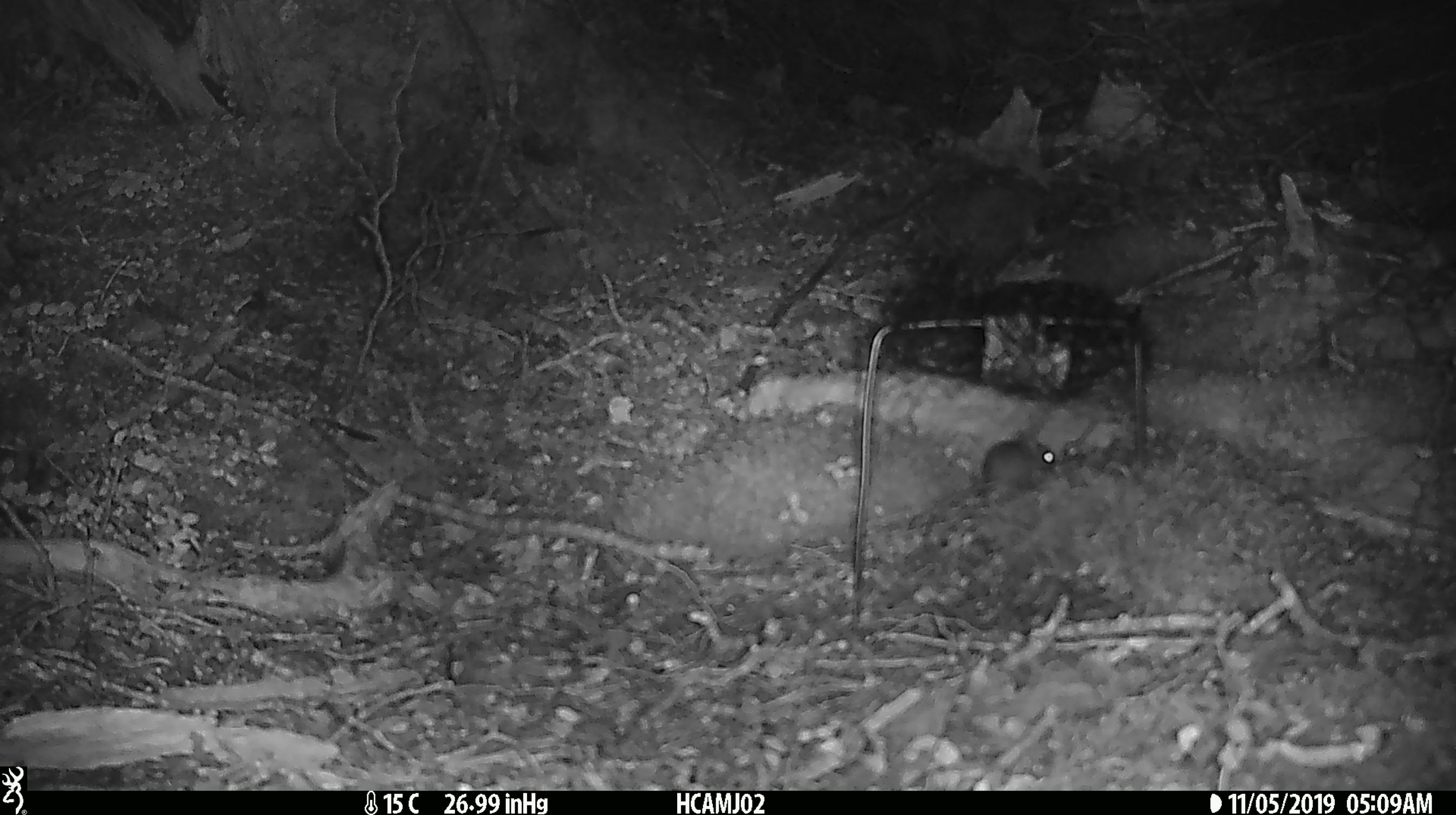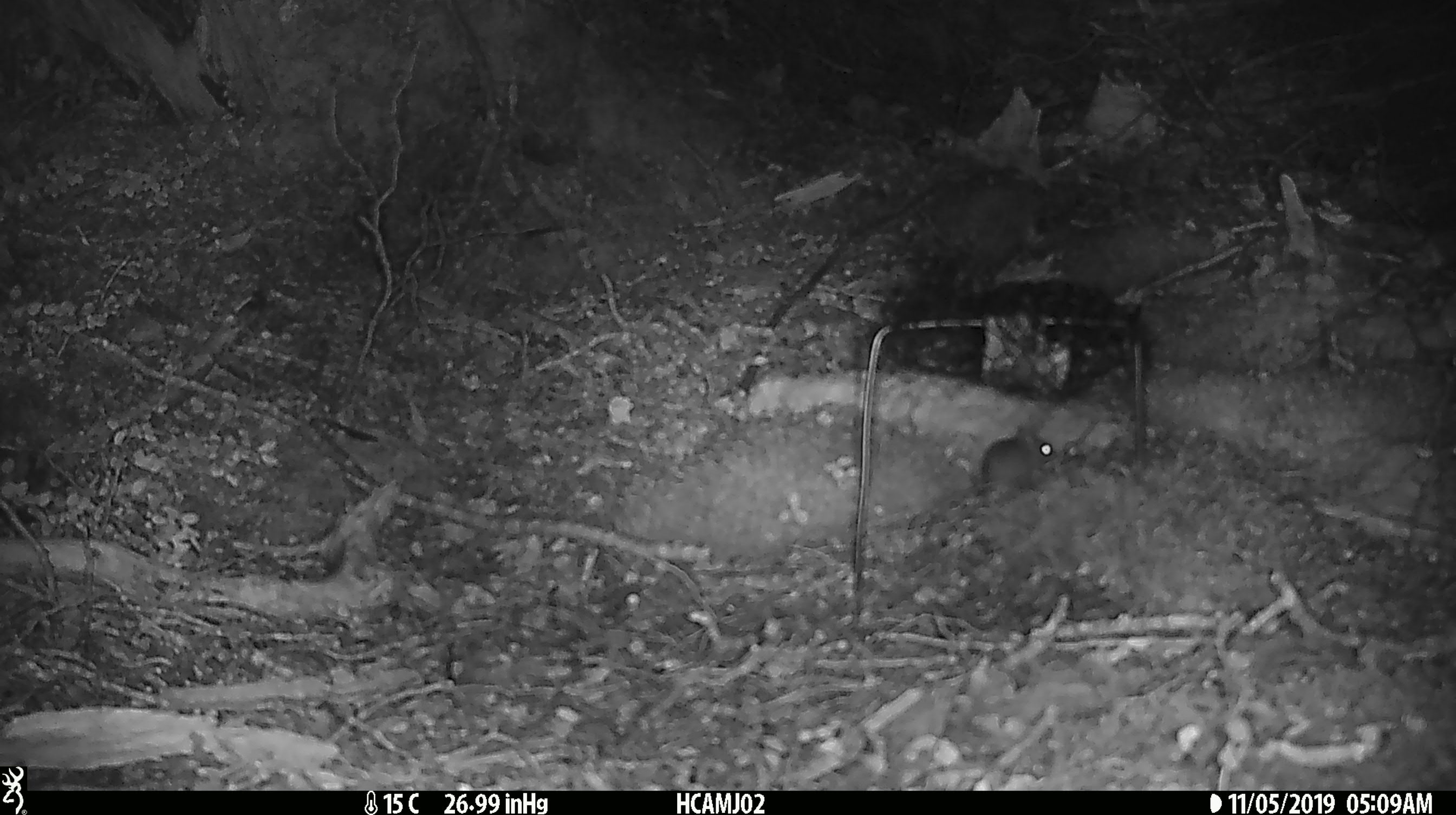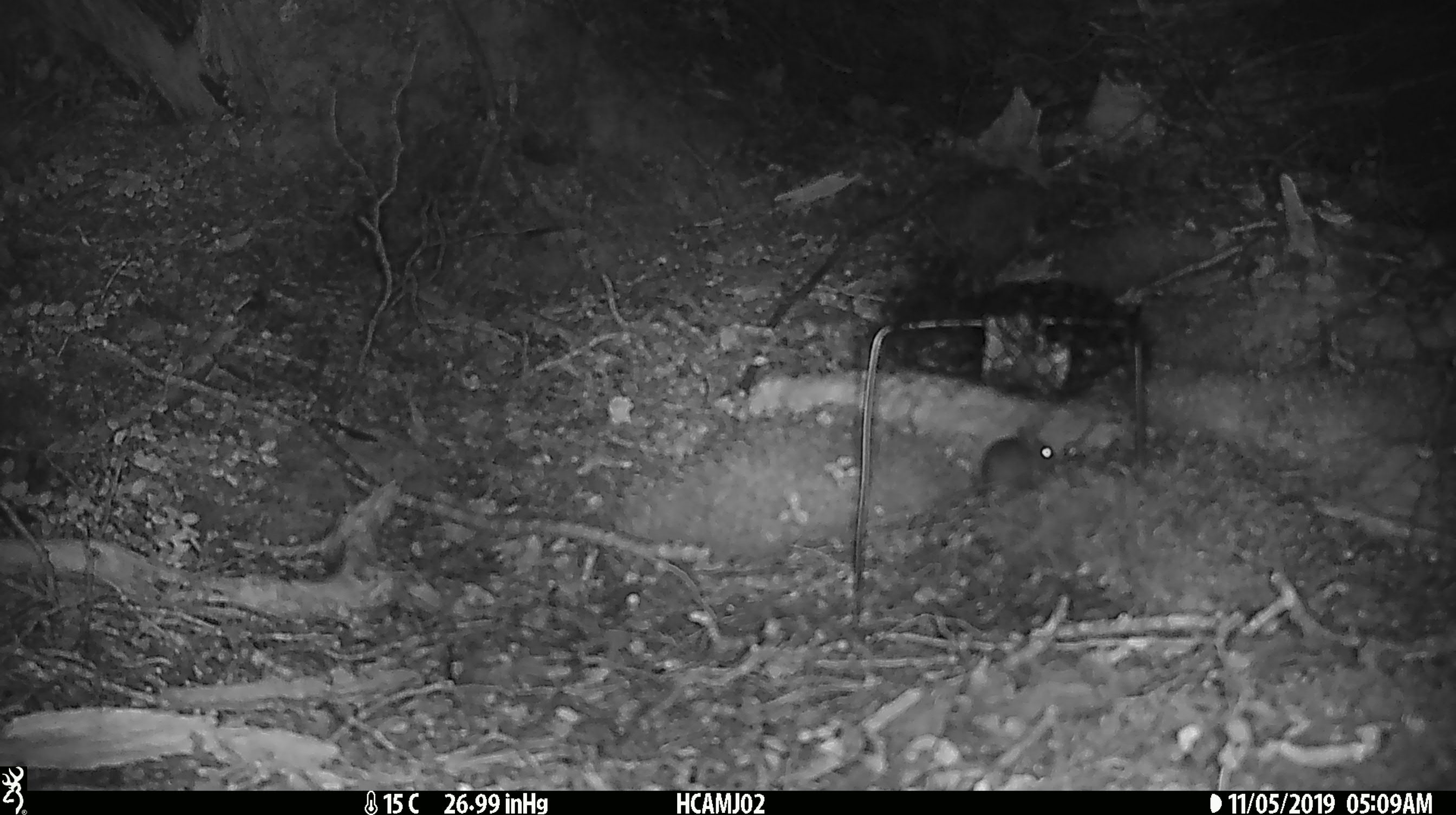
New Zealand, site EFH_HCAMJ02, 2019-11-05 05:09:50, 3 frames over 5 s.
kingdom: Animalia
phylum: Chordata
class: Mammalia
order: Rodentia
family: Muridae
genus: Mus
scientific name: Mus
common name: mouse